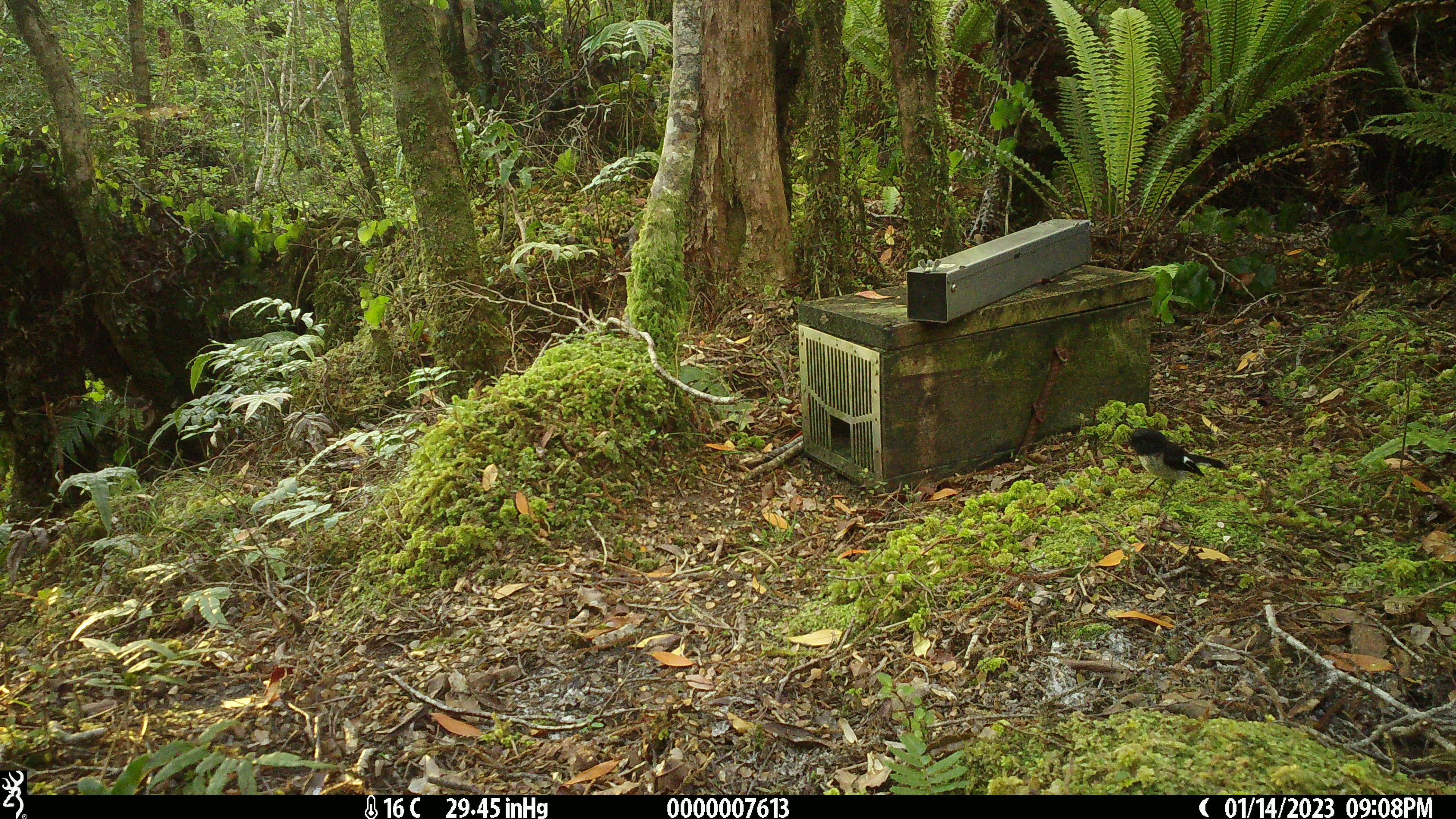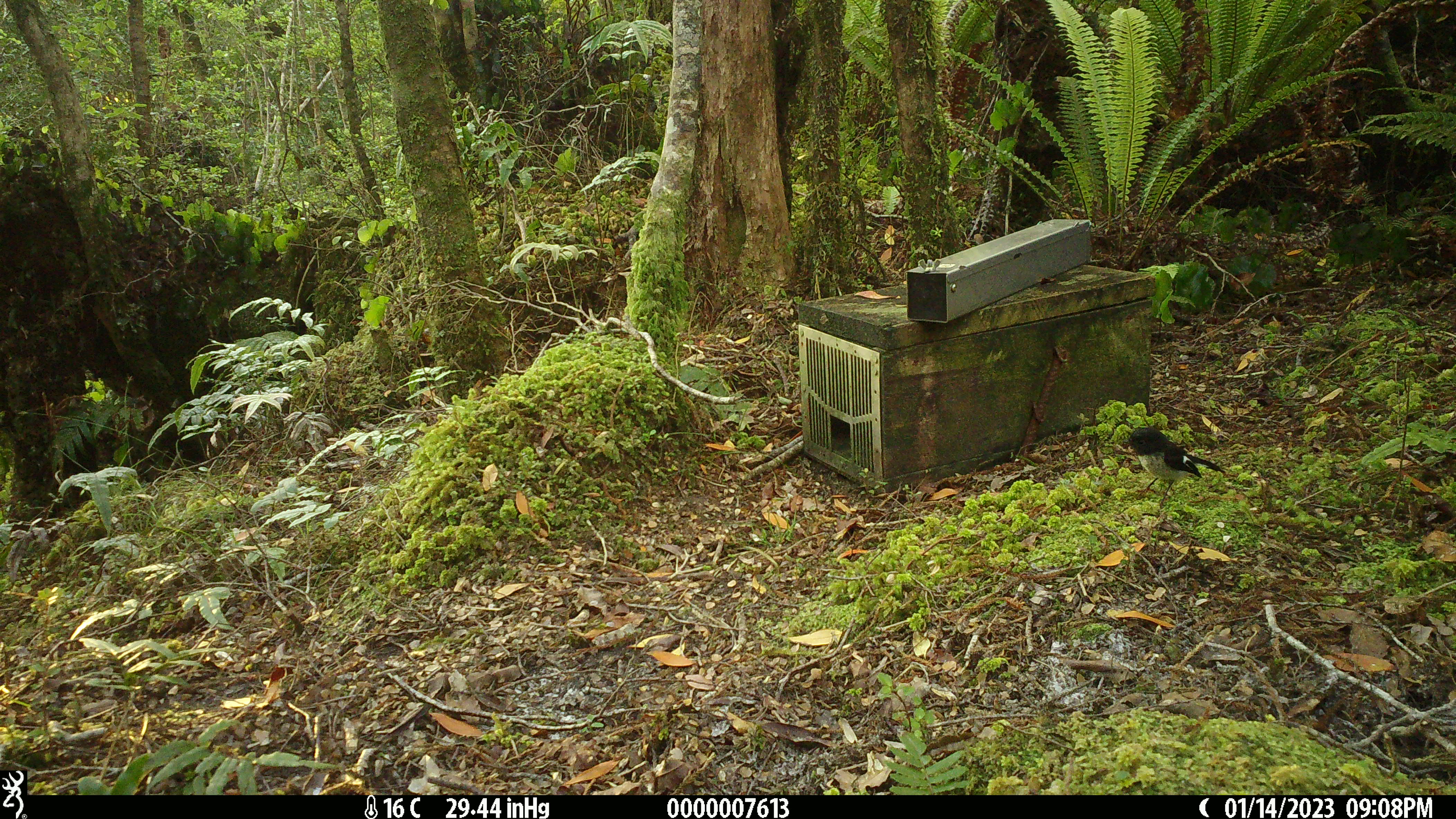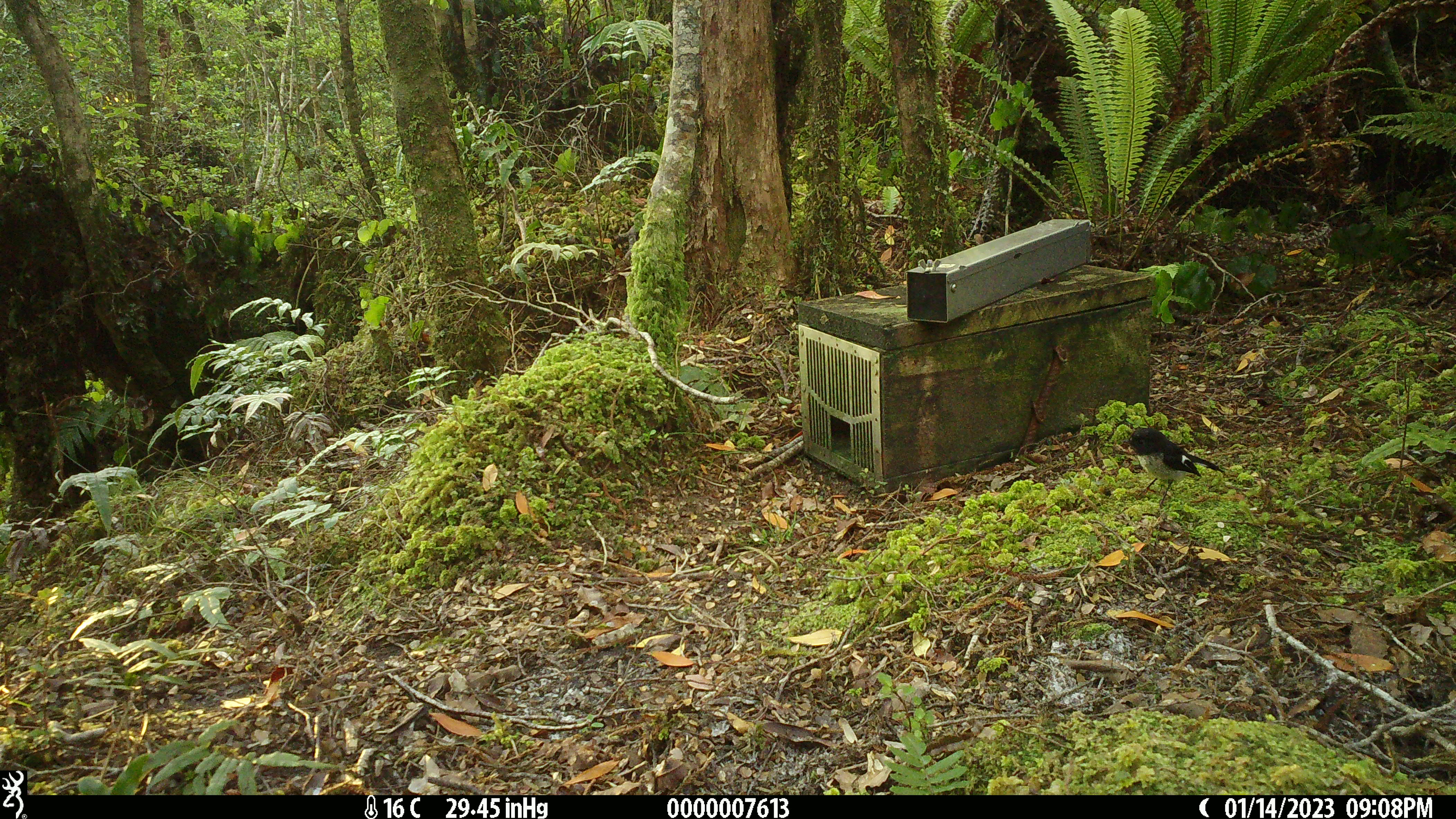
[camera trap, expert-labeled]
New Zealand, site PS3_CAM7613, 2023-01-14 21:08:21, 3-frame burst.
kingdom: Animalia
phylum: Chordata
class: Aves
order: Passeriformes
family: Petroicidae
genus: Petroica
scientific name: Petroica macrocephala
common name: tomtit